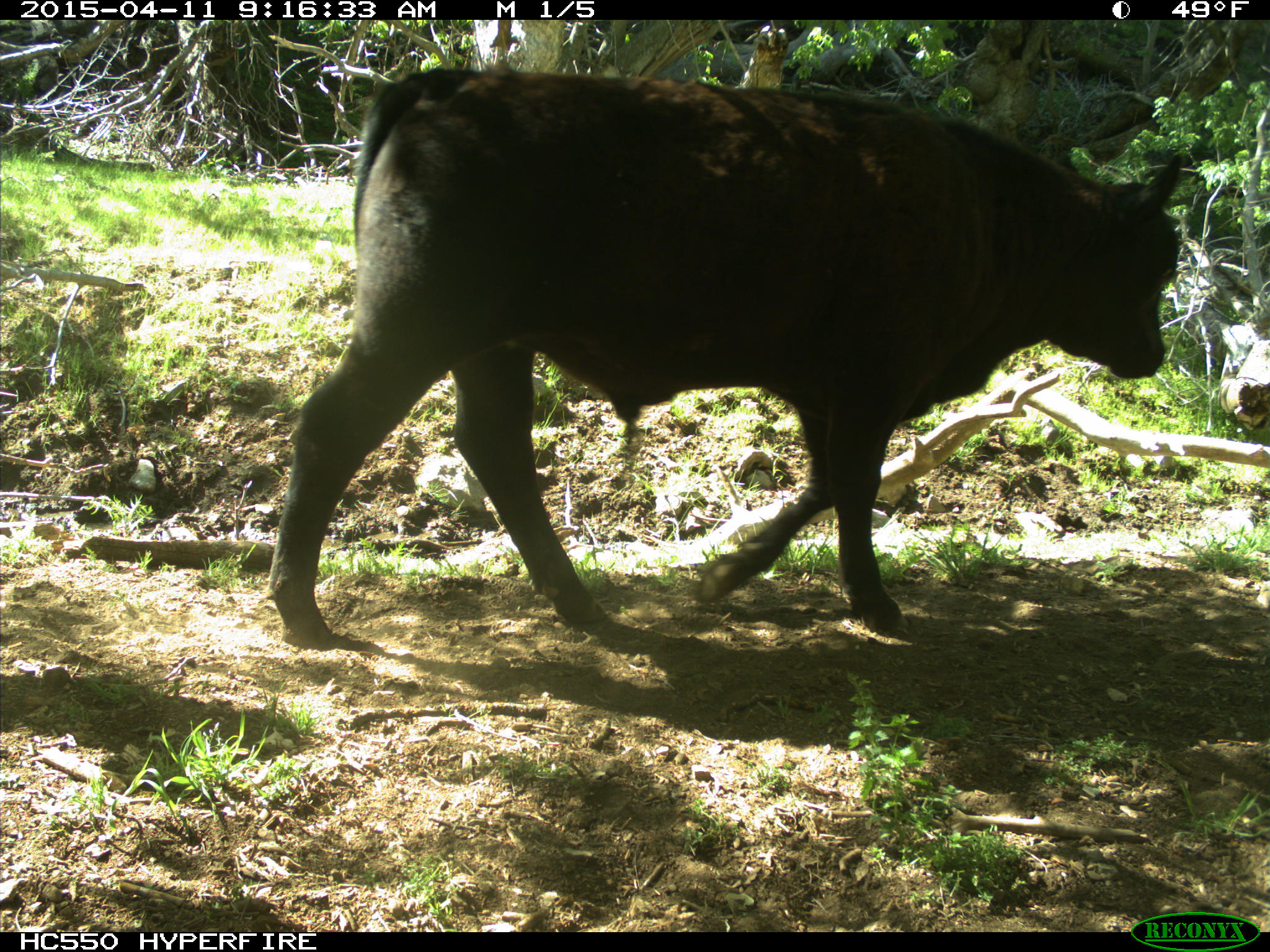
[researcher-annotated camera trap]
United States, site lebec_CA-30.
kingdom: Animalia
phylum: Chordata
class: Mammalia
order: Artiodactyla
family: Bovidae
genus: Bos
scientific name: Bos taurus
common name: domestic cow